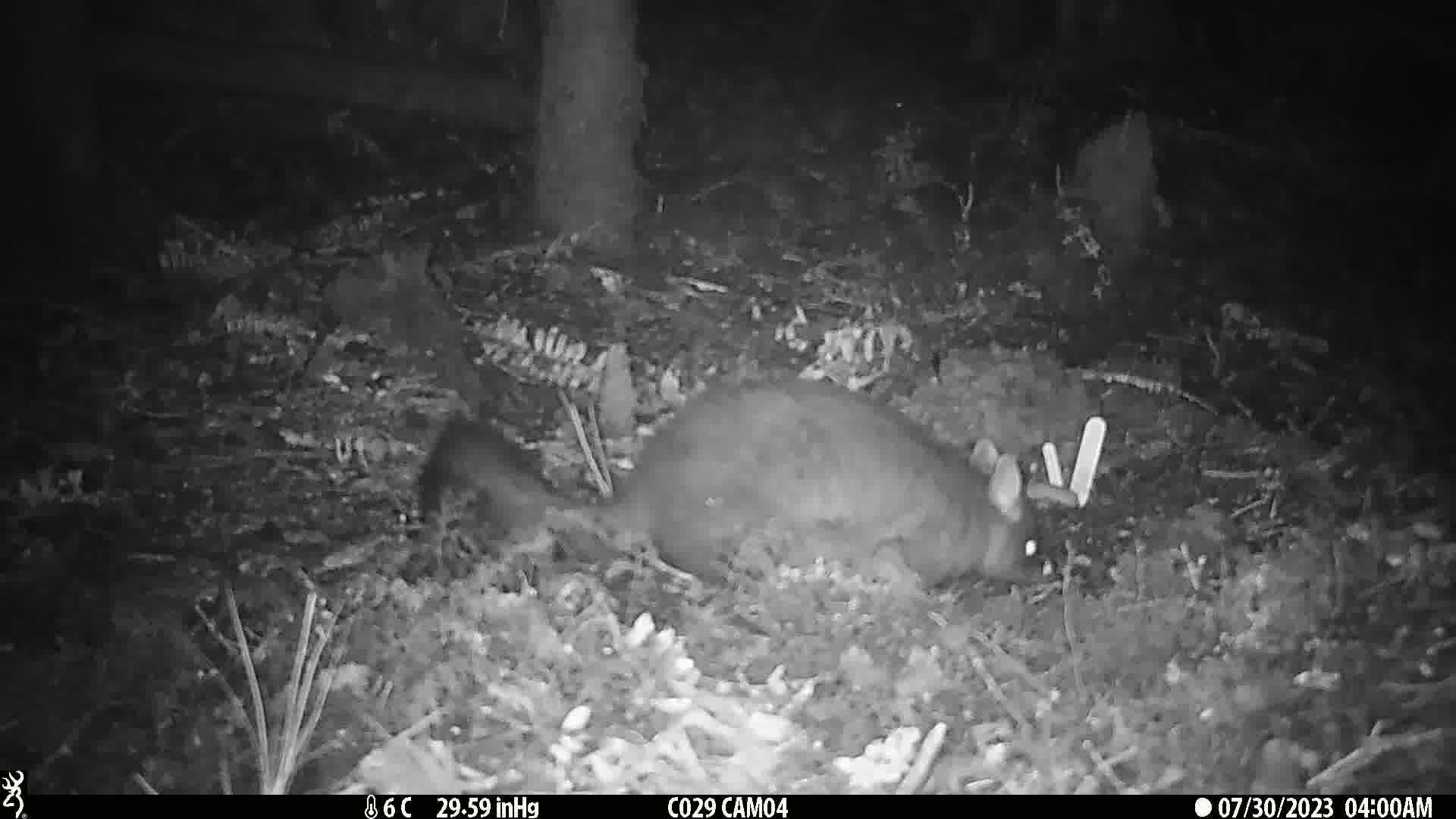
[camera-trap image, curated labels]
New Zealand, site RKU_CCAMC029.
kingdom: Animalia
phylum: Chordata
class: Mammalia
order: Diprotodontia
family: Phalangeridae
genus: Trichosurus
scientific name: Trichosurus vulpecula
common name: common brushtail possum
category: possum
Possum (common brushtail possum) (Trichosurus vulpecula).